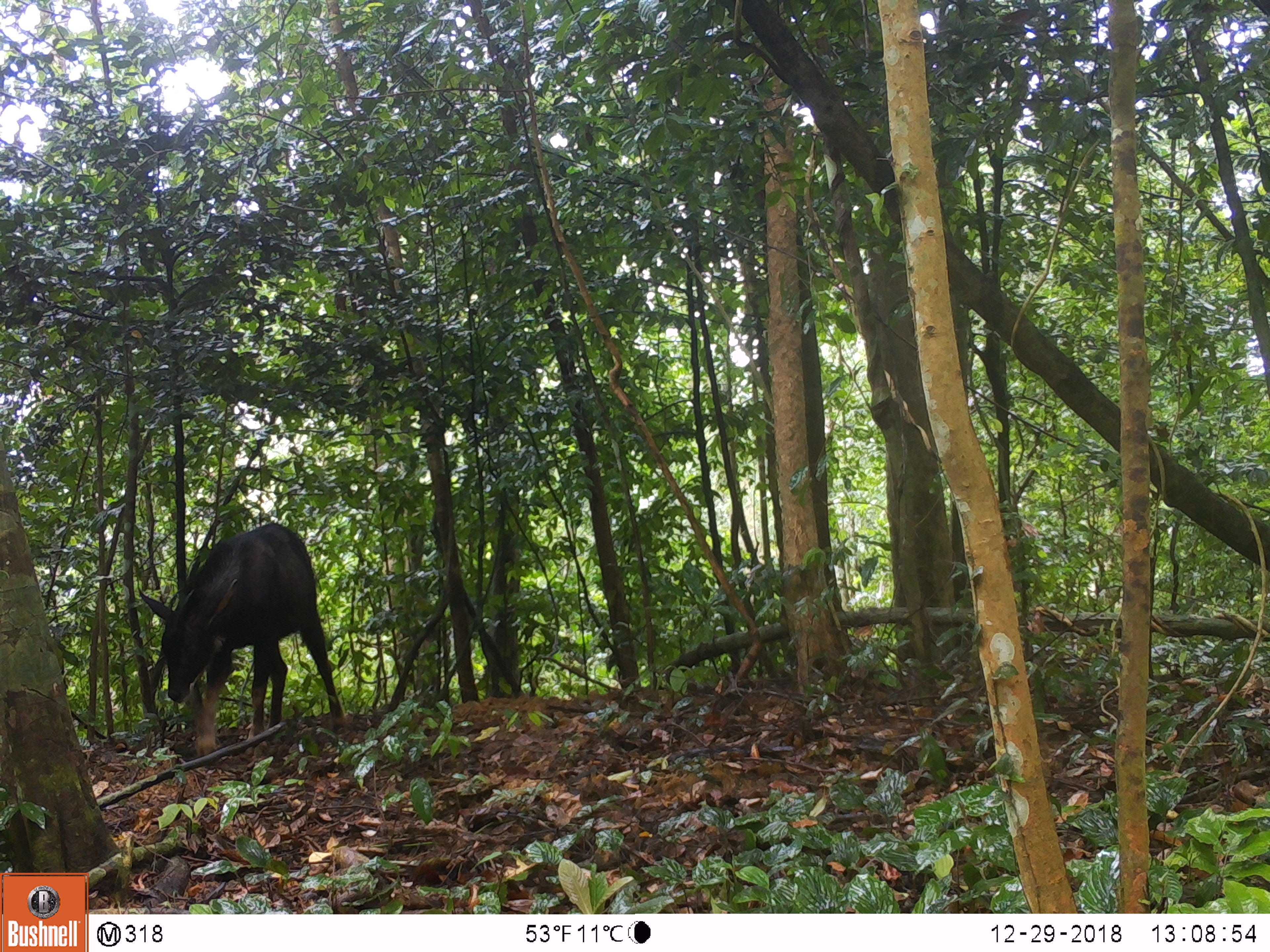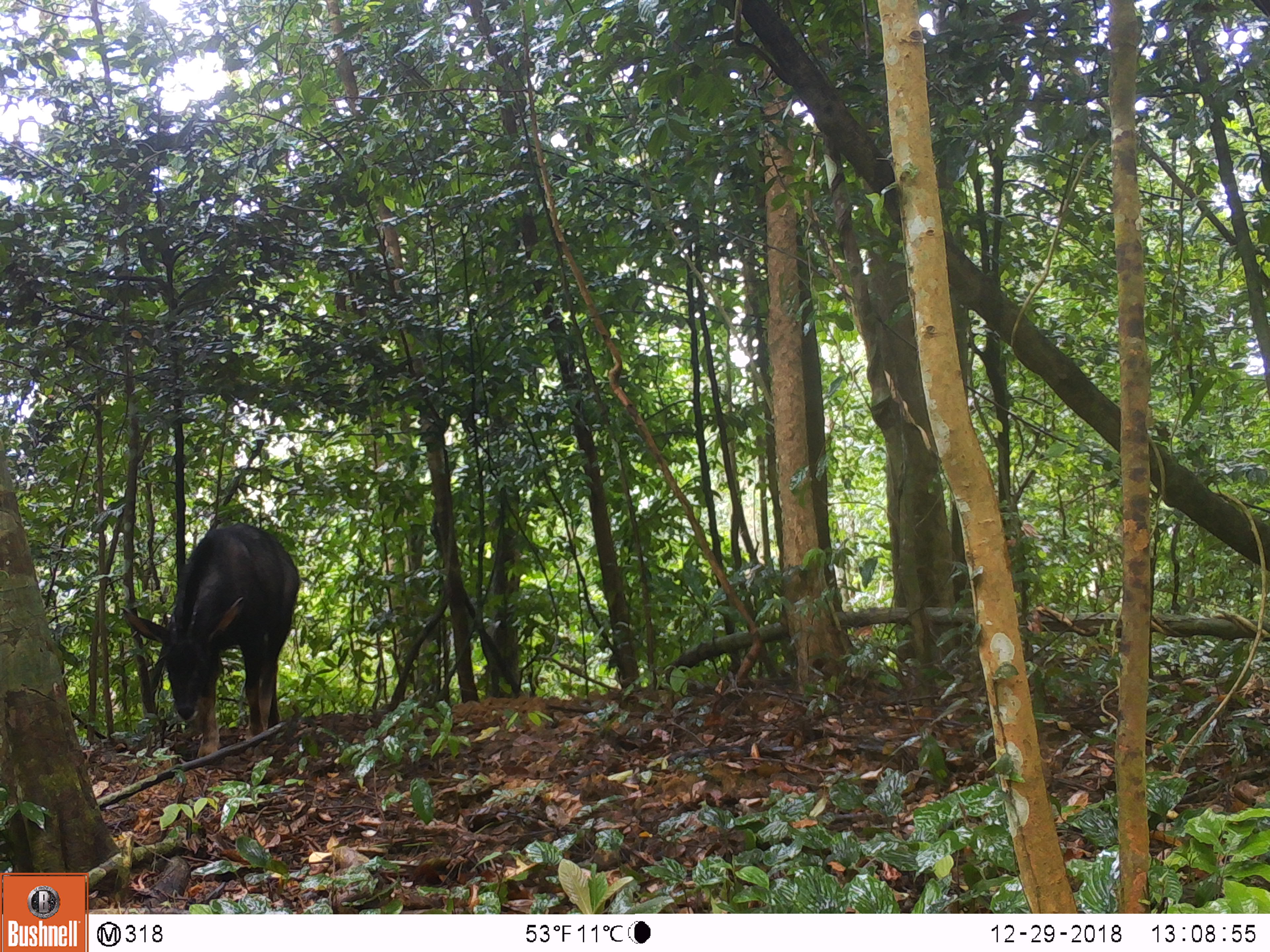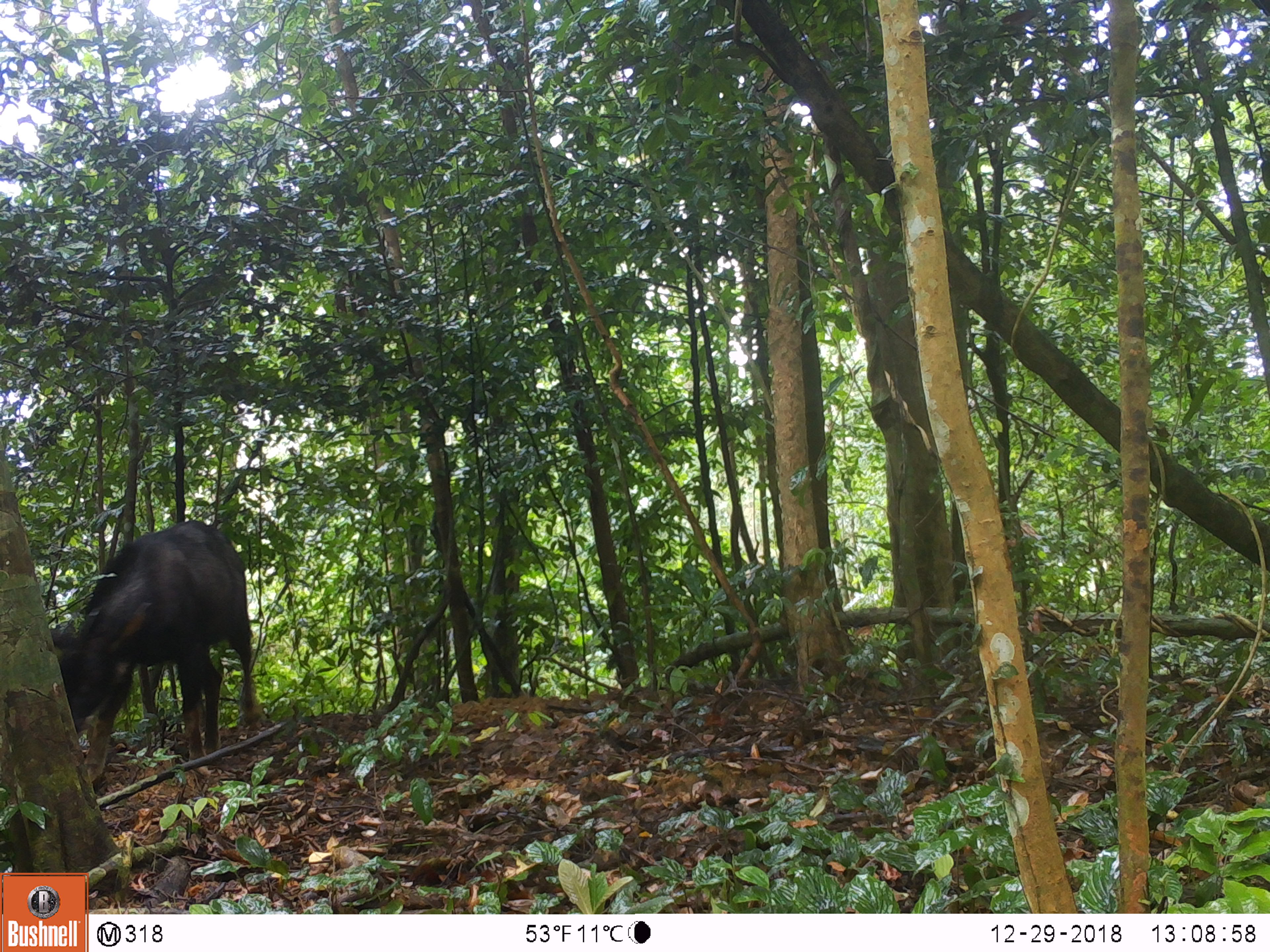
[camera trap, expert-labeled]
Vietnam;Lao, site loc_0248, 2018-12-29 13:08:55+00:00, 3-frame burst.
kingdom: Animalia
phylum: Chordata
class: Mammalia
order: Artiodactyla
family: Bovidae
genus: Capricornis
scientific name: Capricornis sumatraensis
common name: chinese serow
Chinese serow (Capricornis sumatraensis). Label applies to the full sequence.